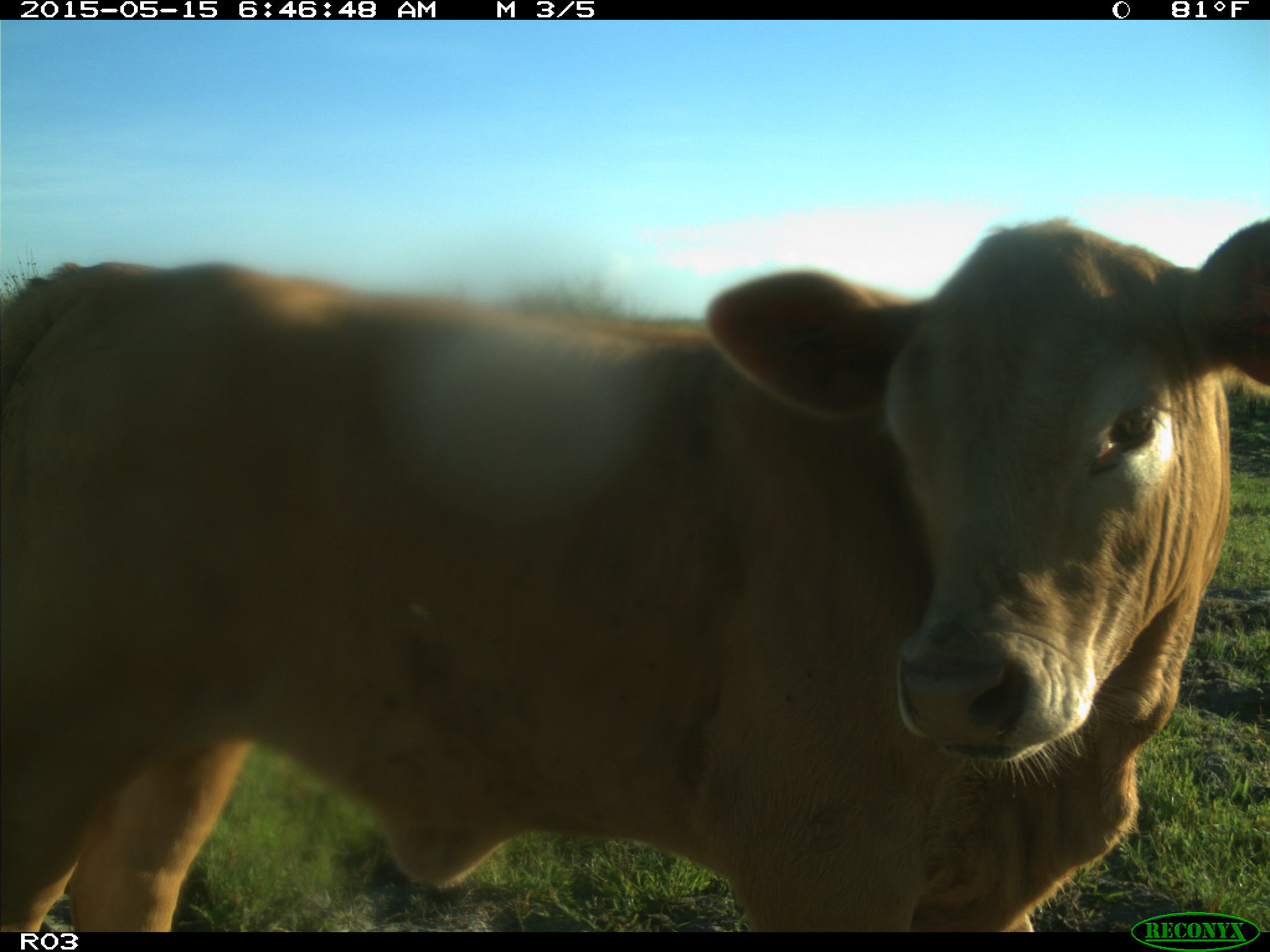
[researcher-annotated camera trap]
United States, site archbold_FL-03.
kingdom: Animalia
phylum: Chordata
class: Mammalia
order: Artiodactyla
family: Bovidae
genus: Bos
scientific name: Bos taurus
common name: domestic cow